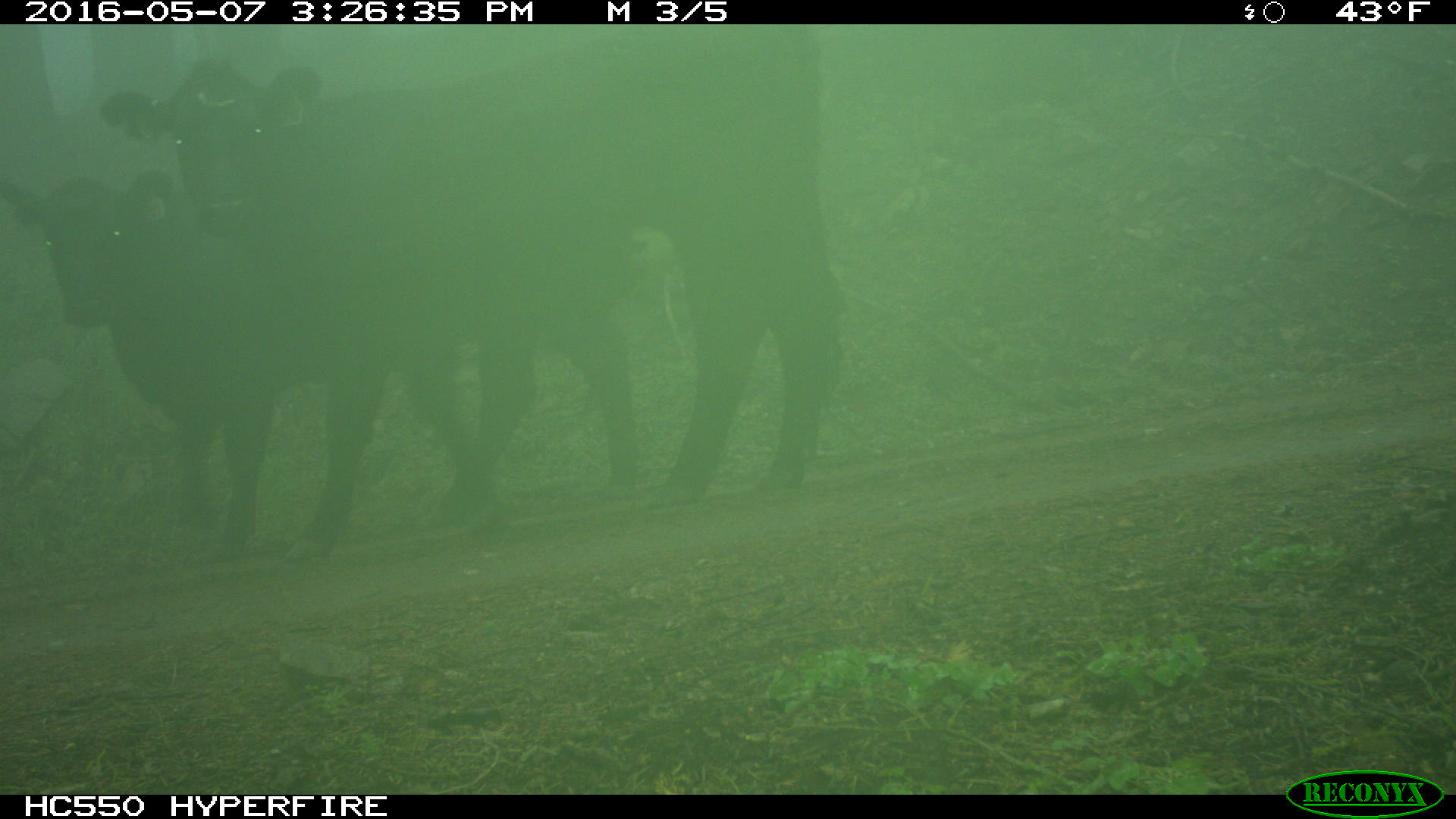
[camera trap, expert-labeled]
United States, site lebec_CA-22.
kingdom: Animalia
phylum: Chordata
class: Mammalia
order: Artiodactyla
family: Bovidae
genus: Bos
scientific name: Bos taurus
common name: domestic cow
Bos taurus (domestic cow).